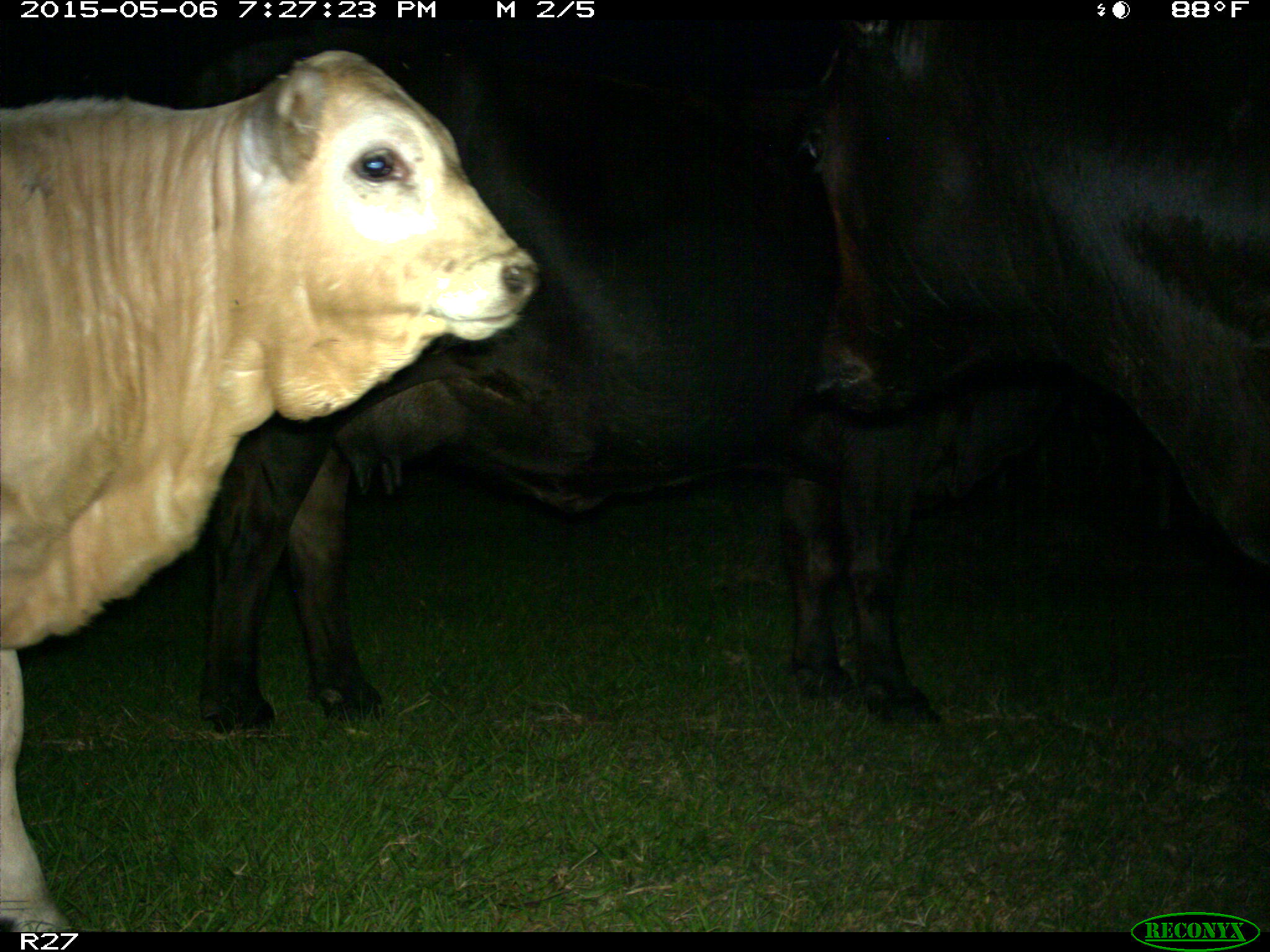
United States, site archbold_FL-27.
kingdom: Animalia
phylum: Chordata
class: Mammalia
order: Artiodactyla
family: Bovidae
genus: Bos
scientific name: Bos taurus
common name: domestic cow